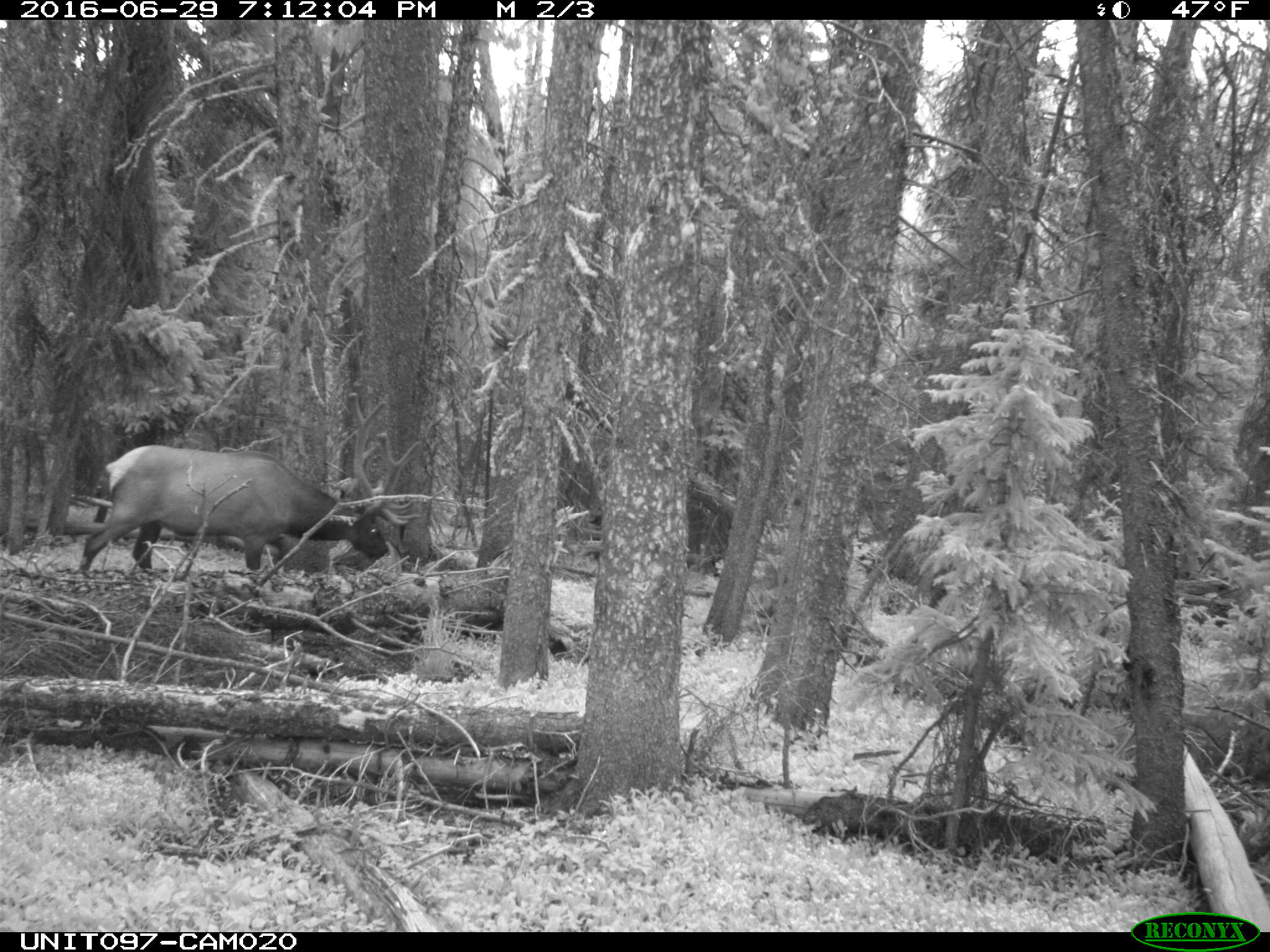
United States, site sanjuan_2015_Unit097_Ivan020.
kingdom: Animalia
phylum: Chordata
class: Mammalia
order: Artiodactyla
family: Cervidae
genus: Cervus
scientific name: Cervus elaphus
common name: red deer